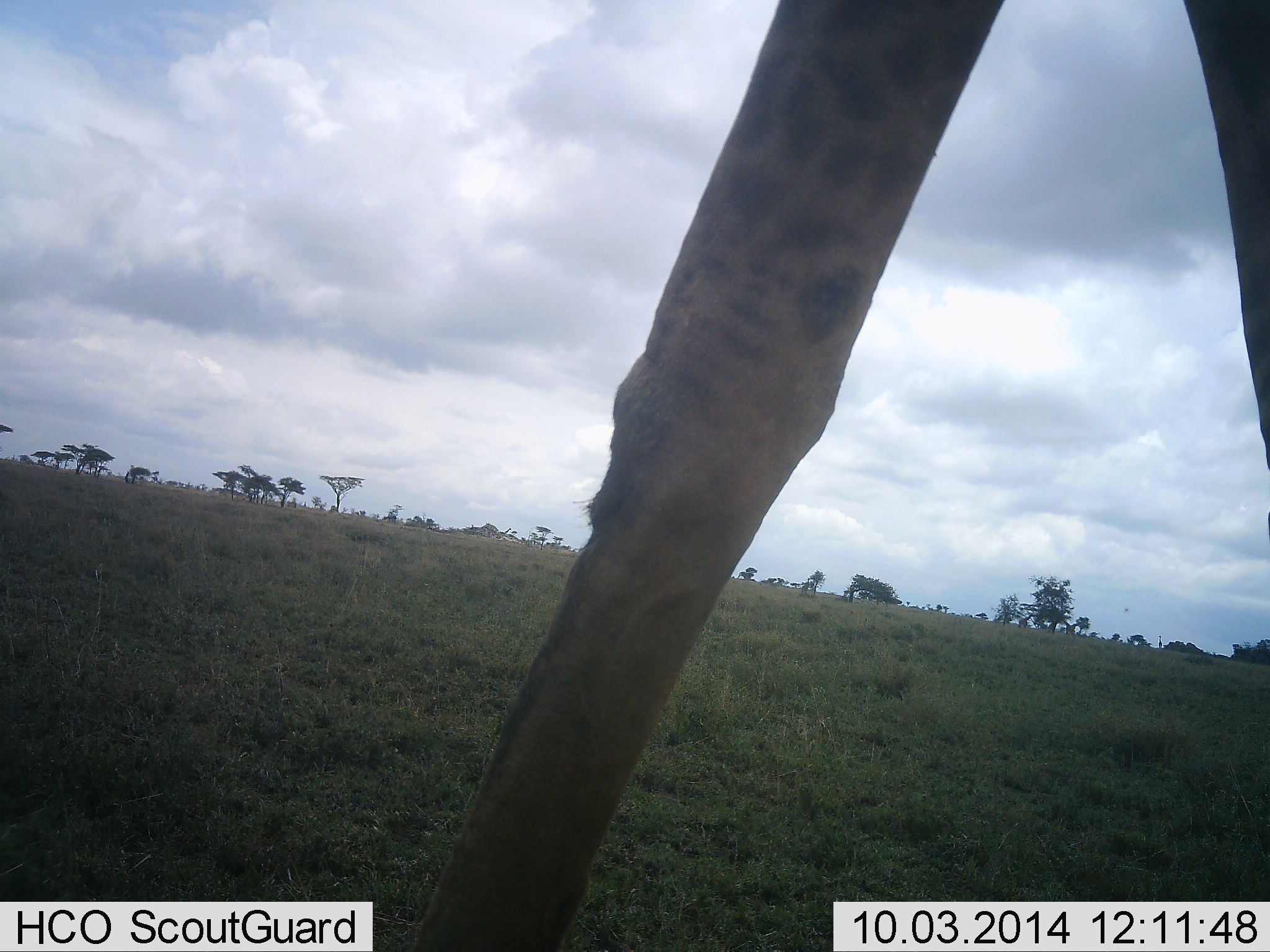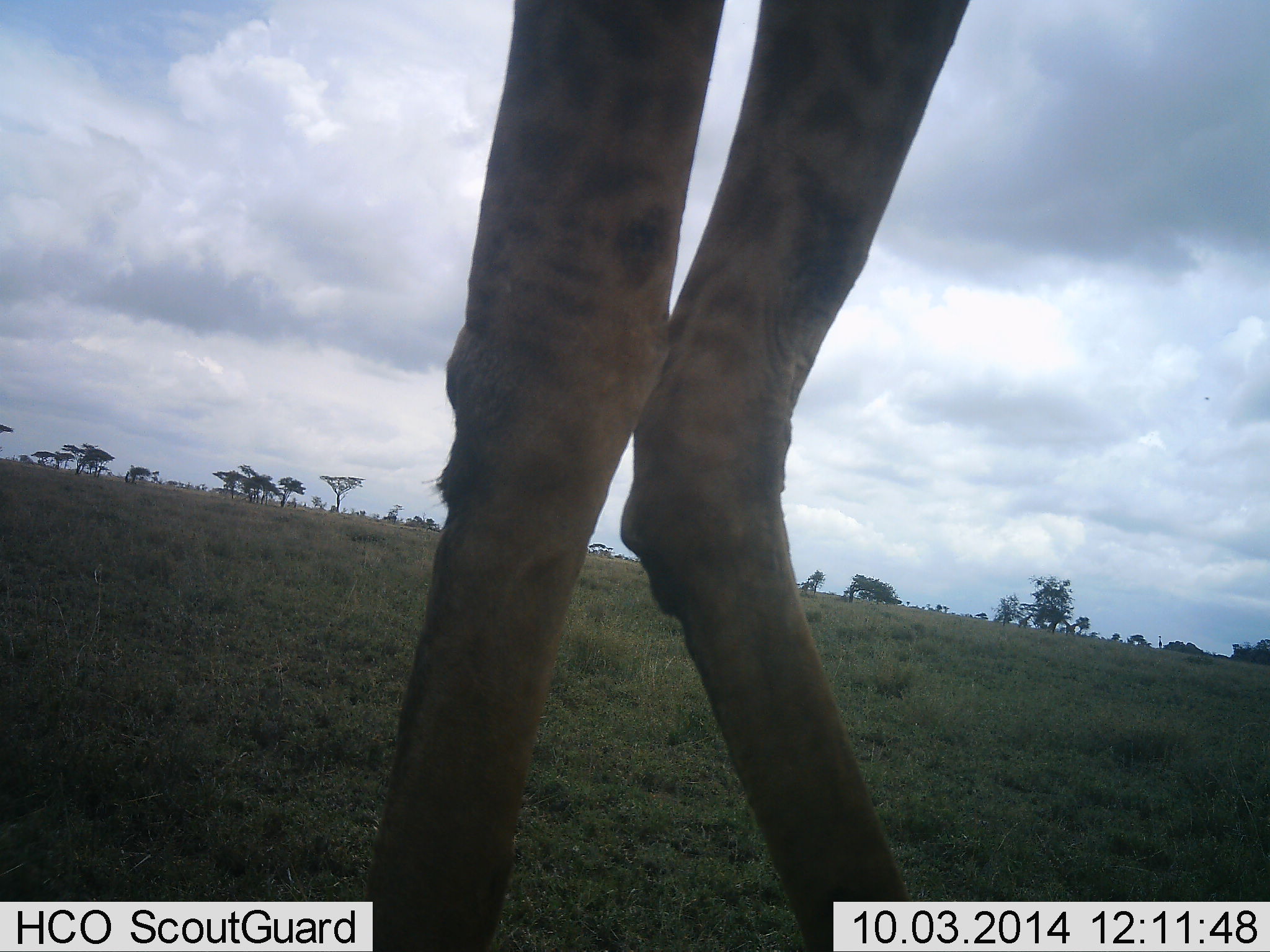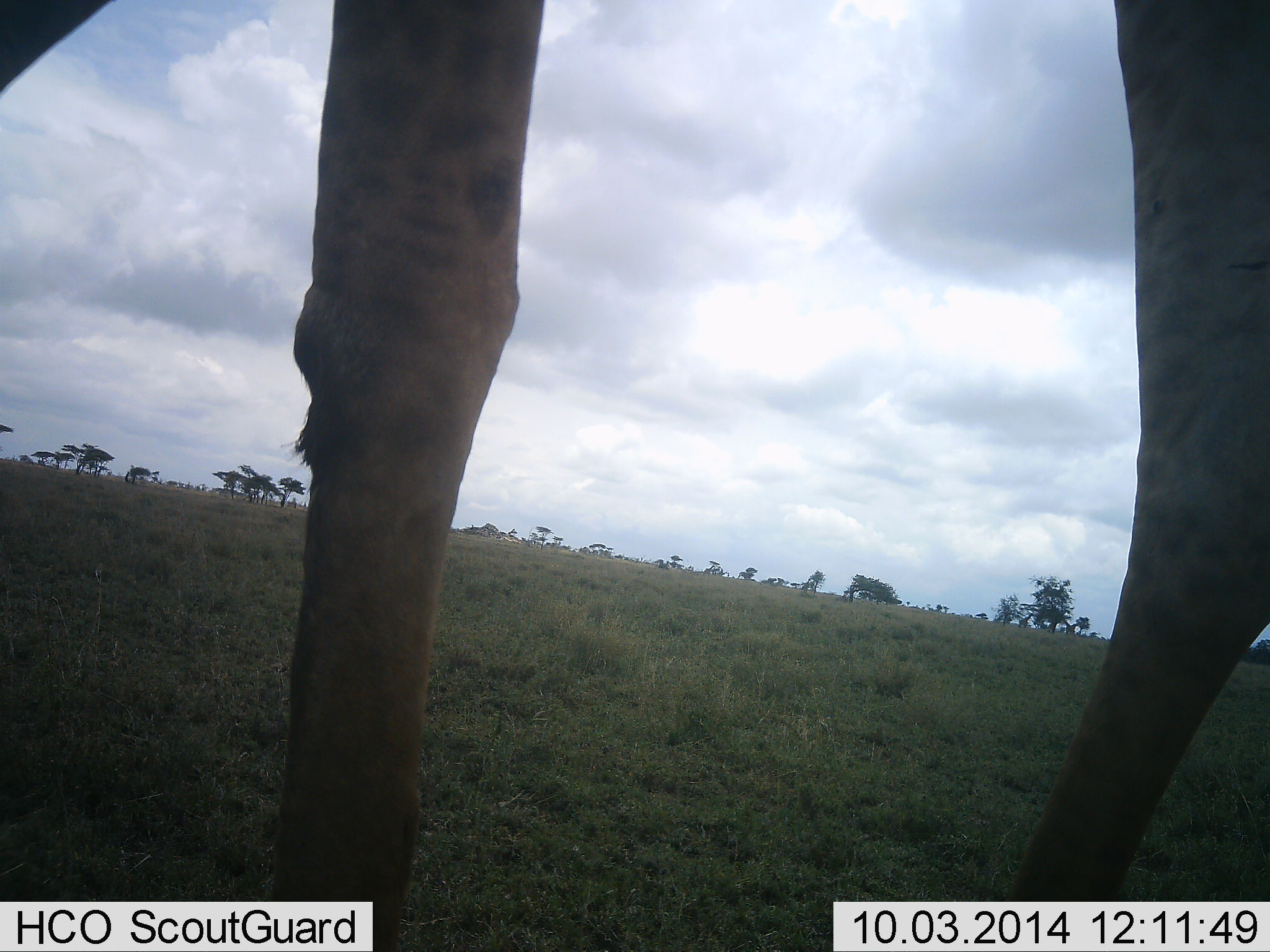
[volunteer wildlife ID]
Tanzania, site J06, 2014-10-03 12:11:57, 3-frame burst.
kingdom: Animalia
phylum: Chordata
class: Mammalia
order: Artiodactyla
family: Giraffidae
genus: Giraffa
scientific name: Giraffa camelopardalis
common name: giraffe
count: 1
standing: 50%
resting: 0%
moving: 50%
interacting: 0%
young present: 0%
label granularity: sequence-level